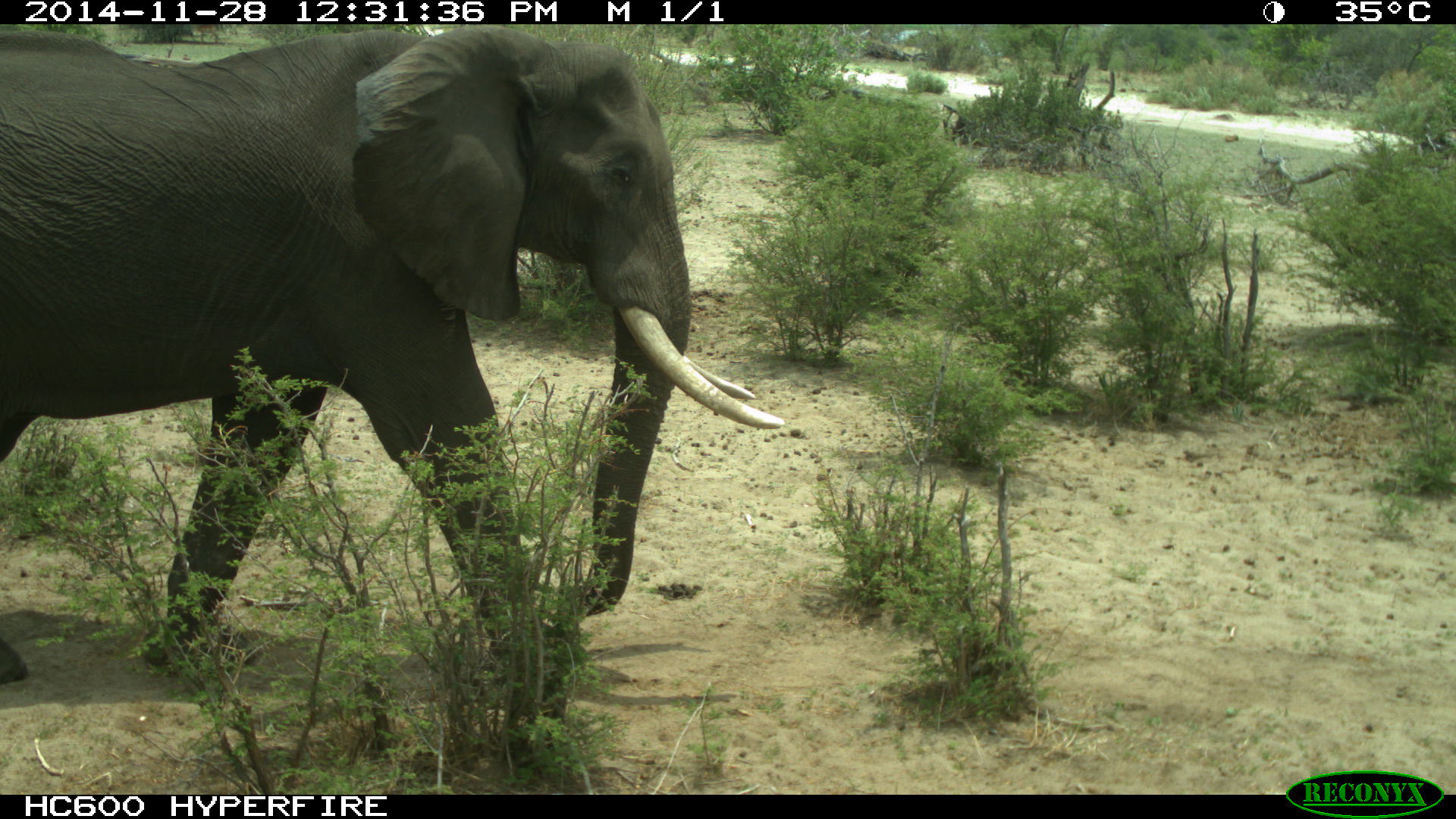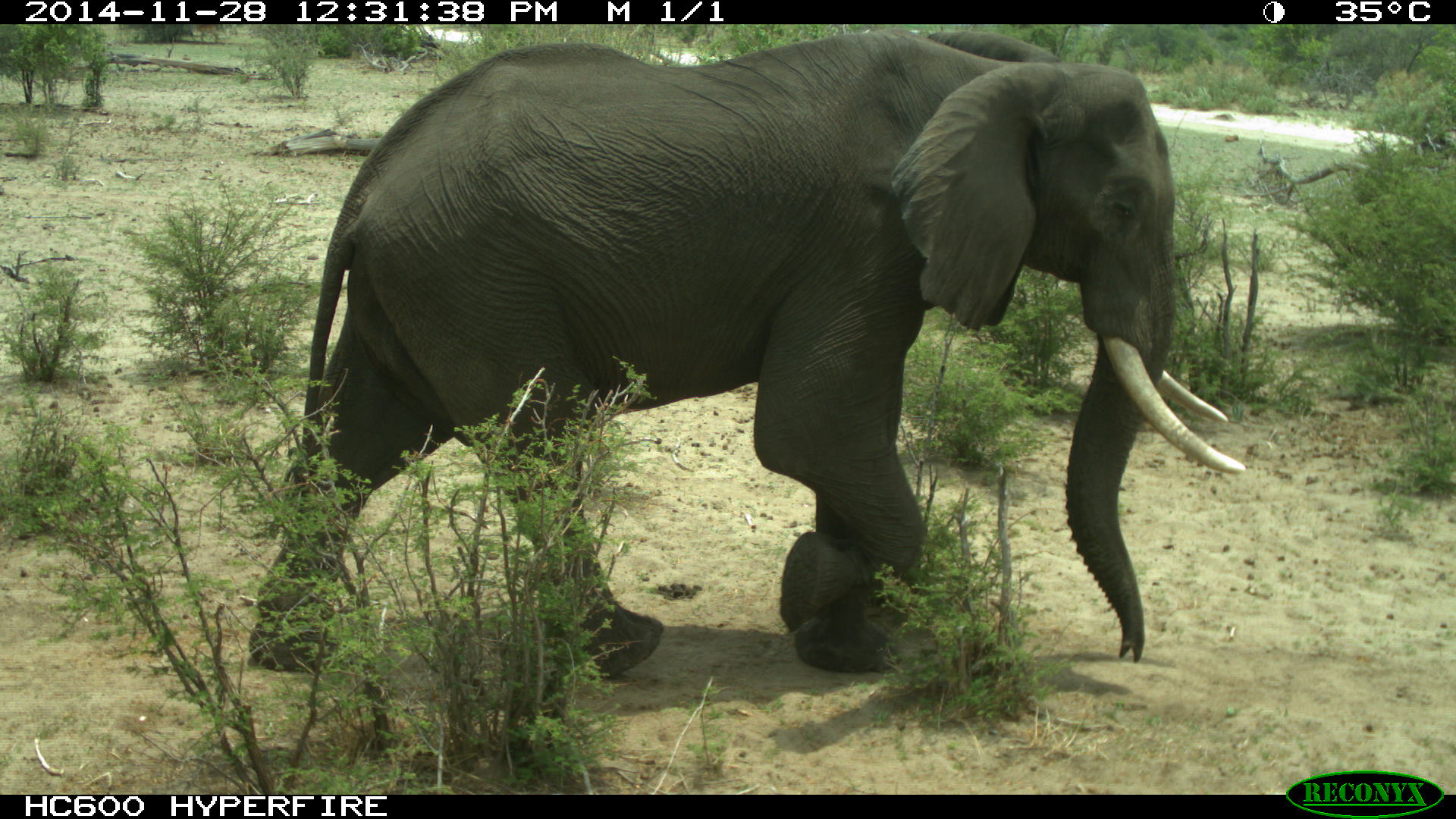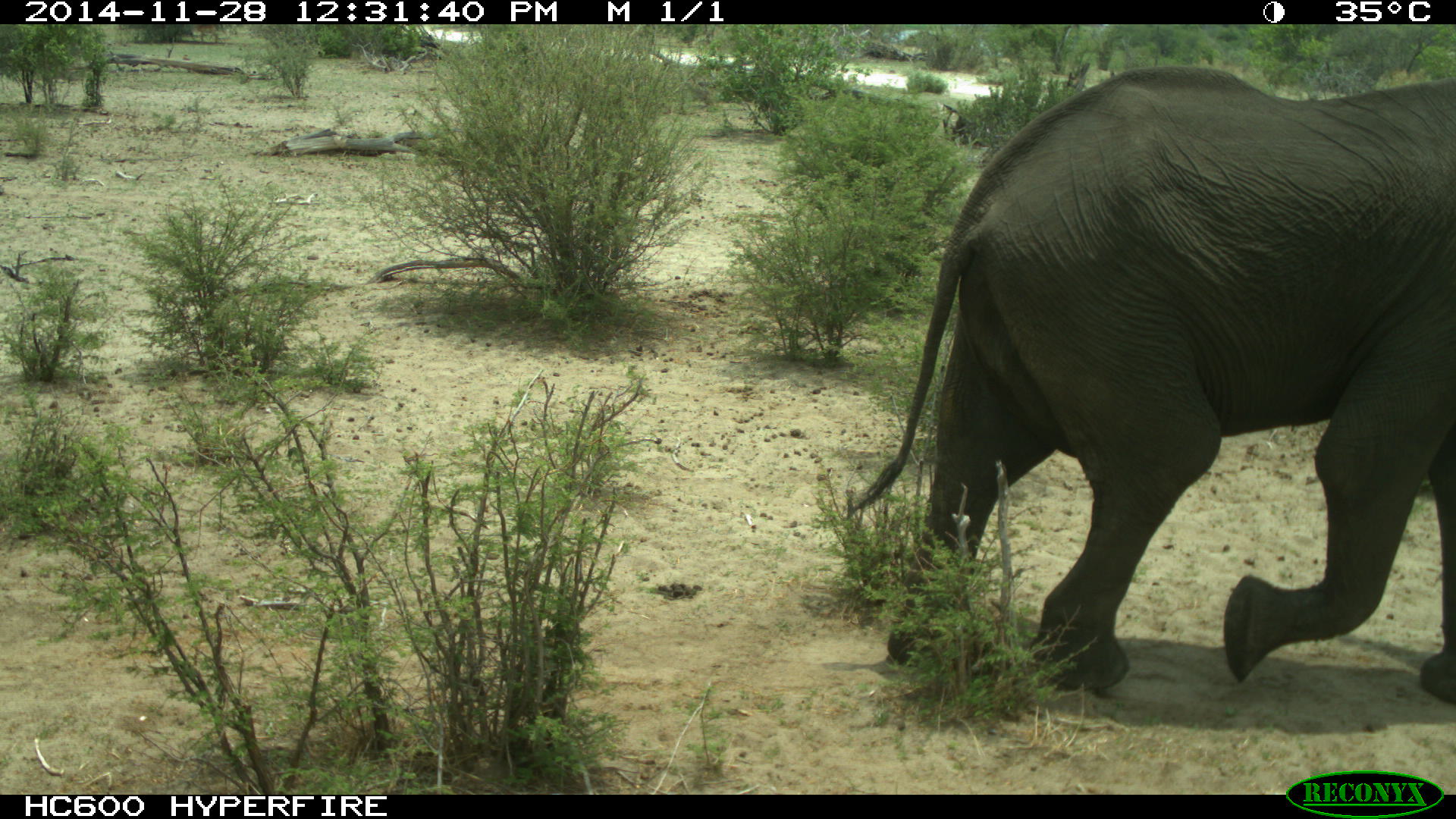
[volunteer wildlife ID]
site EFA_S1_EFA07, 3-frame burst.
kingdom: Animalia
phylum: Chordata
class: Mammalia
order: Proboscidea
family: Elephantidae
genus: Loxodonta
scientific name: Loxodonta africana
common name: african bush elephant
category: elephant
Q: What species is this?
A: Elephant (african bush elephant) (Loxodonta africana).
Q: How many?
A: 1.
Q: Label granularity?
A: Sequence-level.